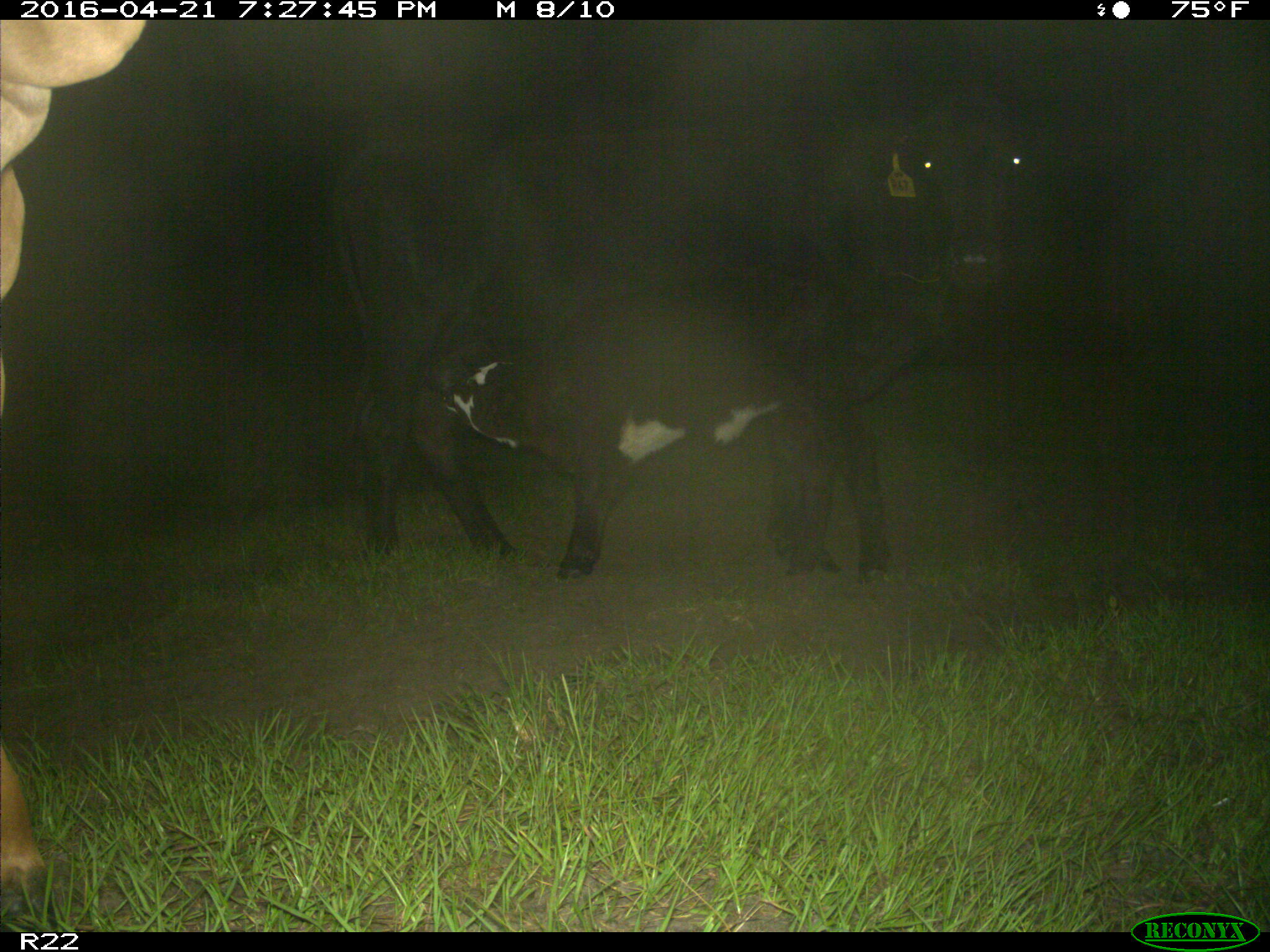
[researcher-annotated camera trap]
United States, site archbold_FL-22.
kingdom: Animalia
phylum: Chordata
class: Mammalia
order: Artiodactyla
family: Bovidae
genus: Bos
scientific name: Bos taurus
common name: domestic cow